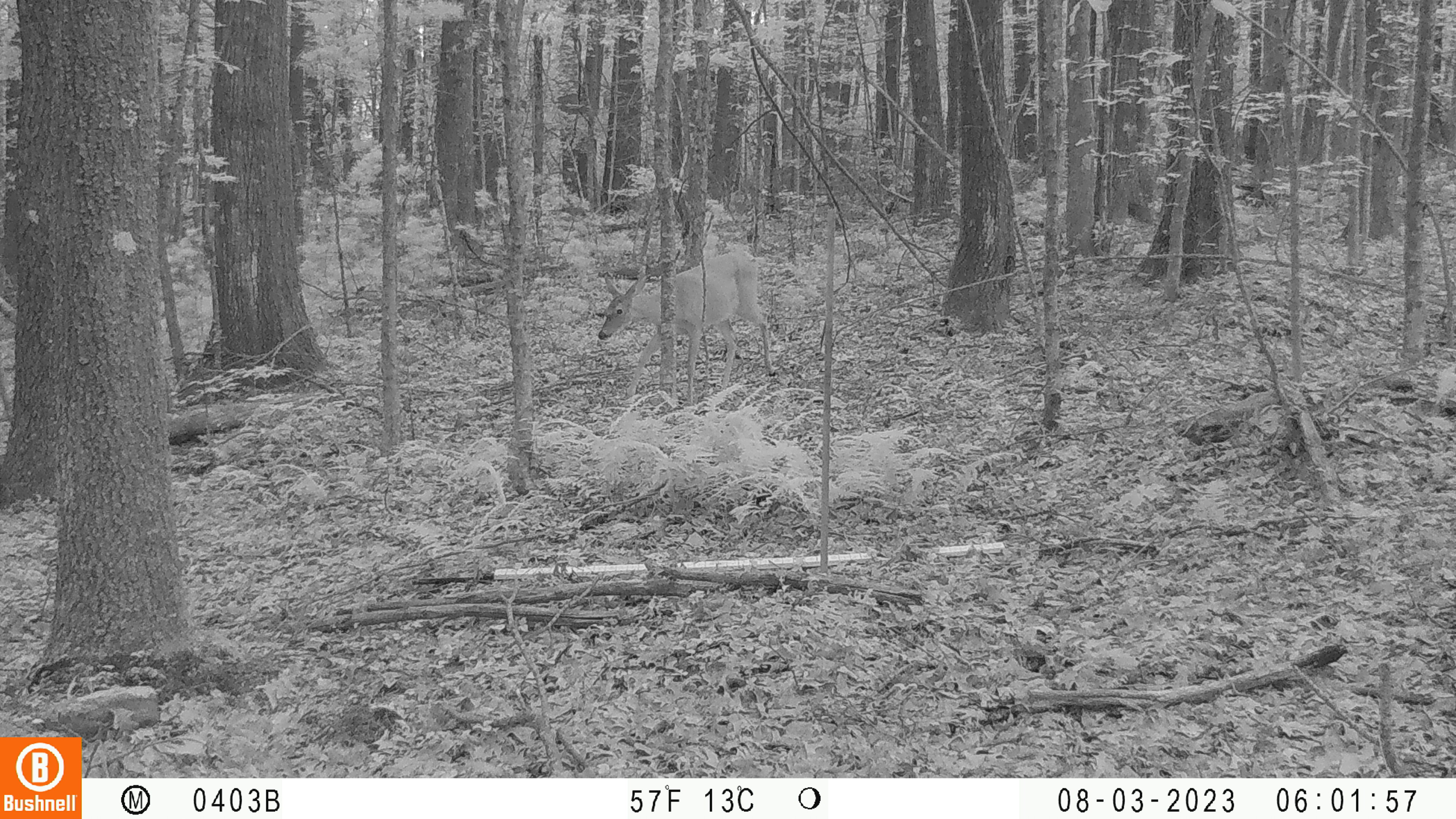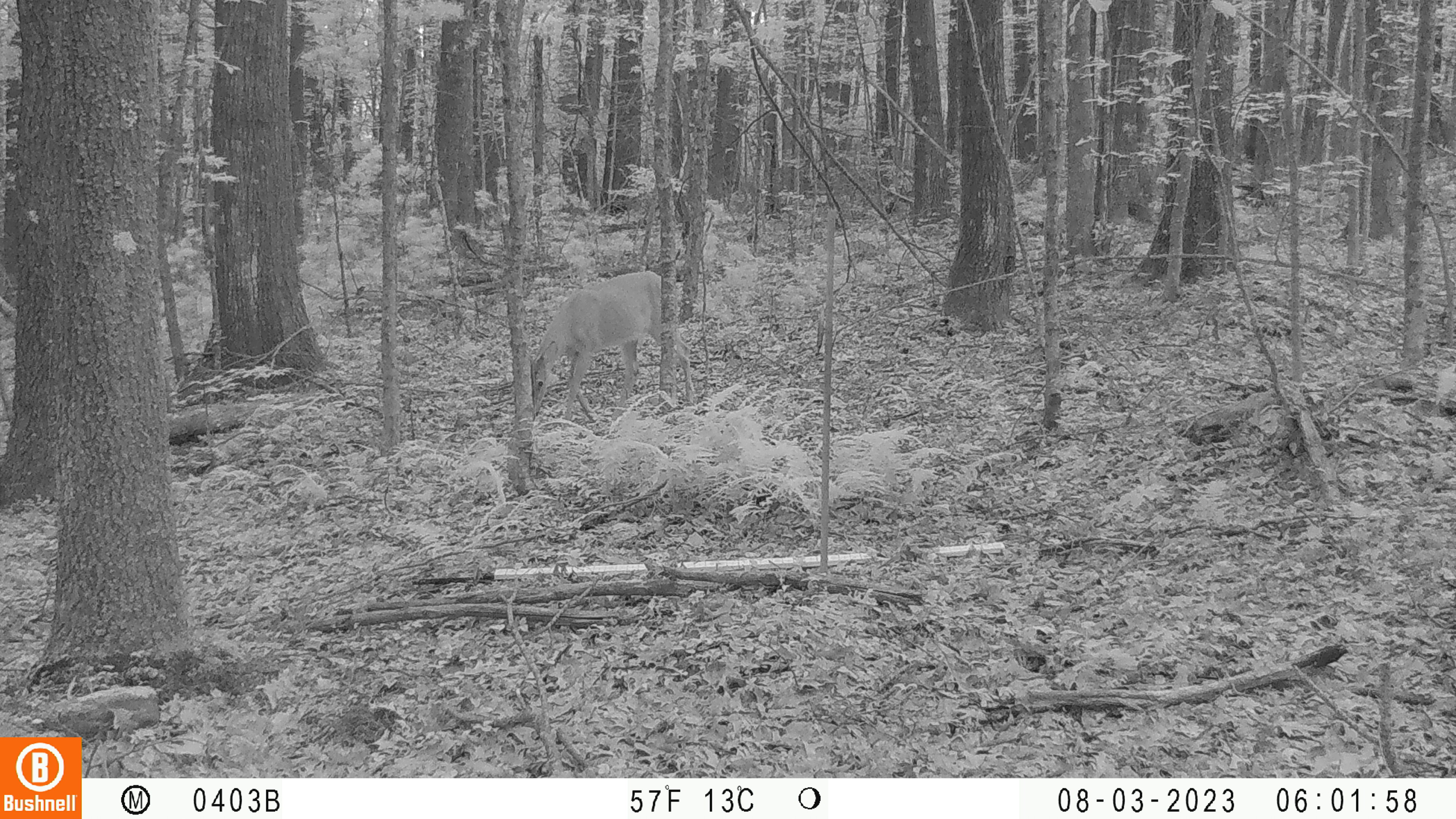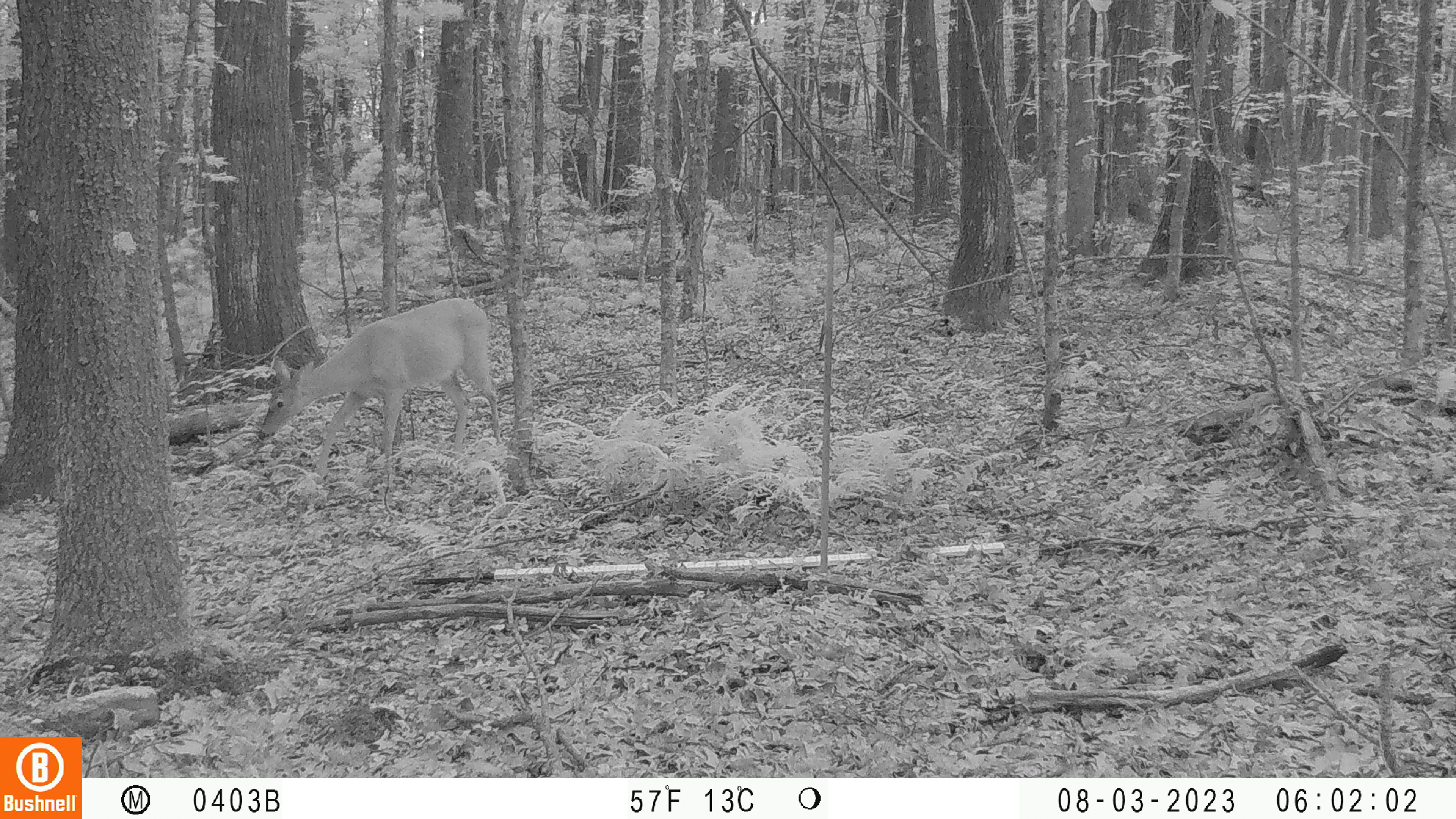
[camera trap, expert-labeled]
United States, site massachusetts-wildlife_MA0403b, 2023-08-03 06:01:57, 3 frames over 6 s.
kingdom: Animalia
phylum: Chordata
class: Mammalia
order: Artiodactyla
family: Cervidae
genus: Odocoileus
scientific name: Odocoileus virginianus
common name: white-tailed deer